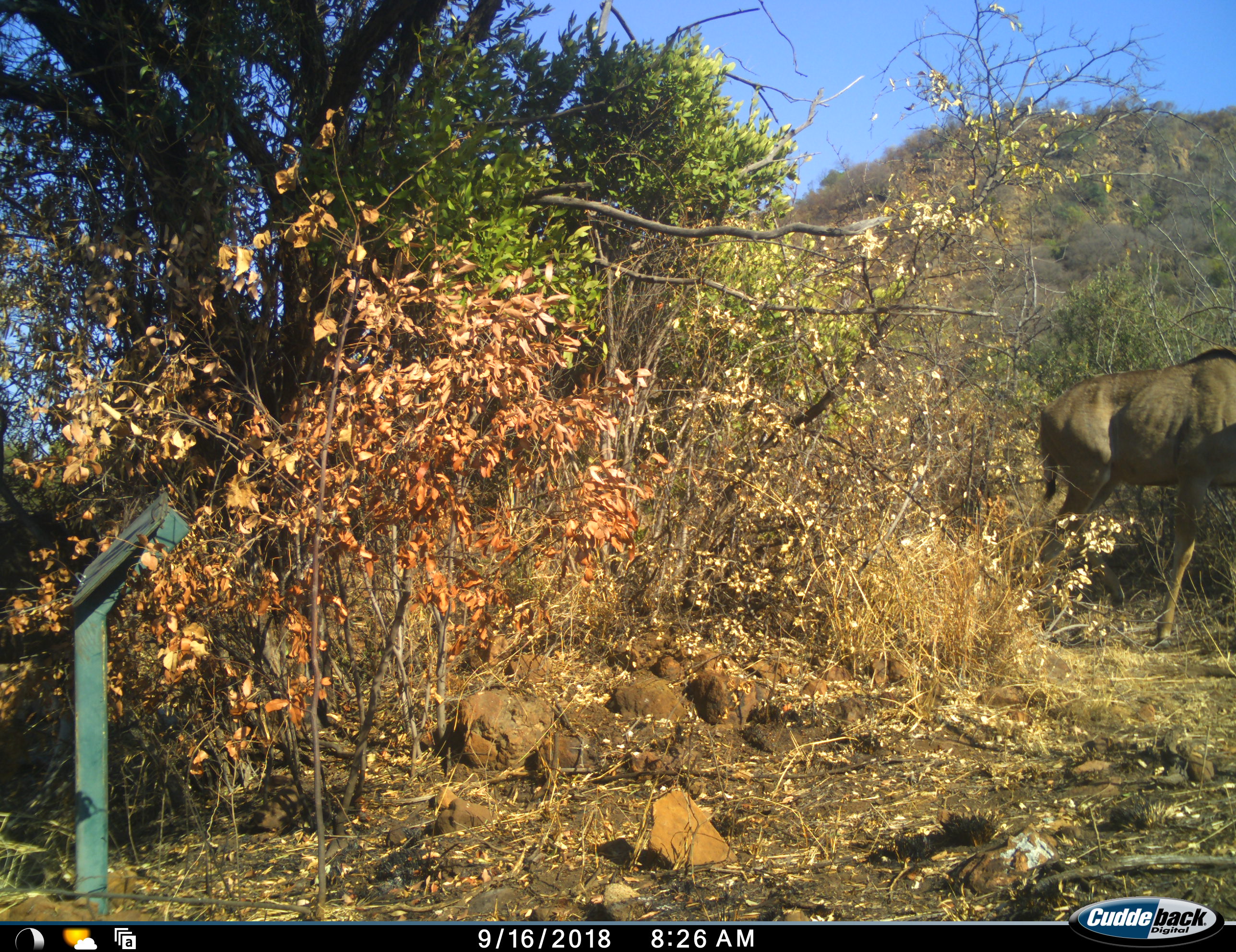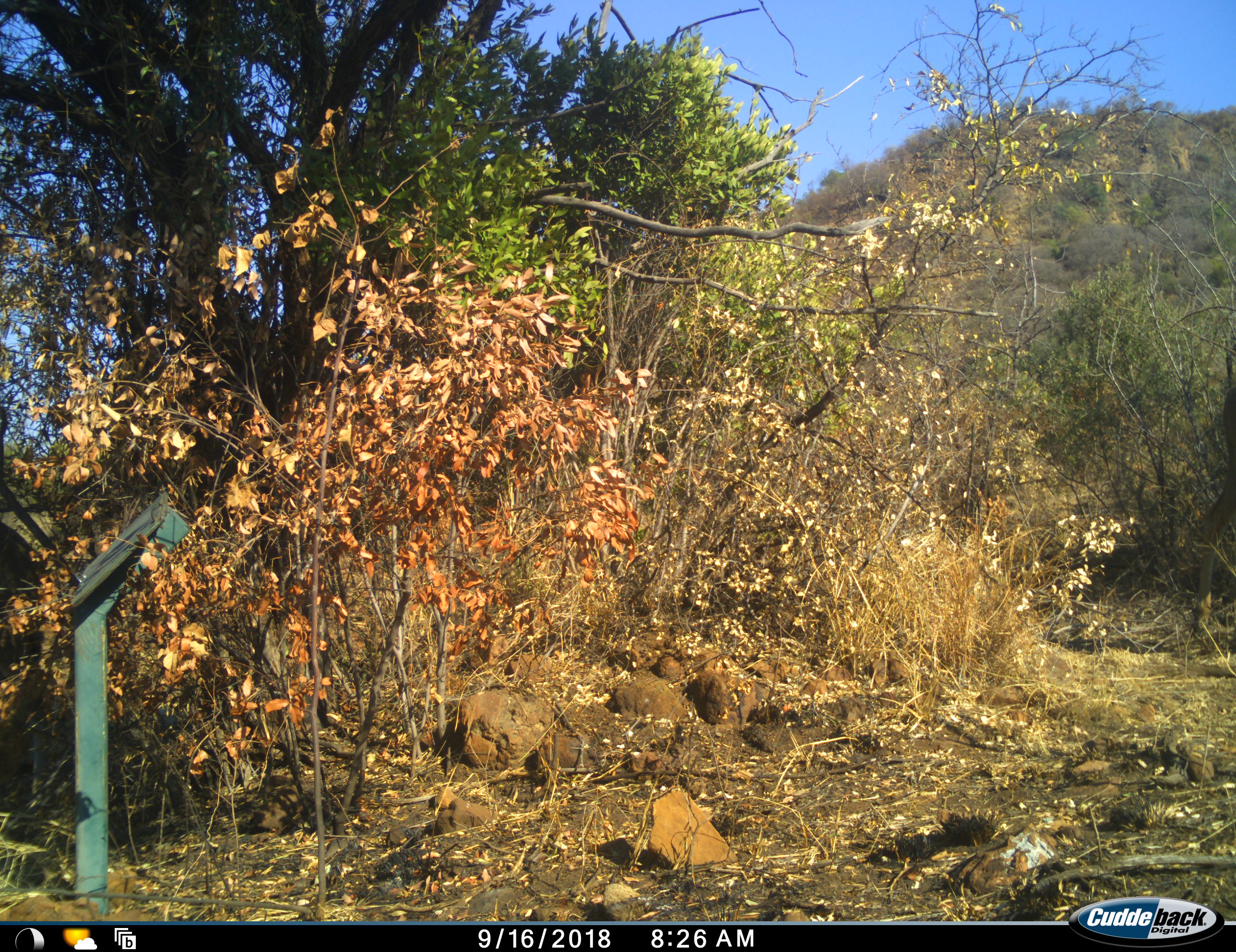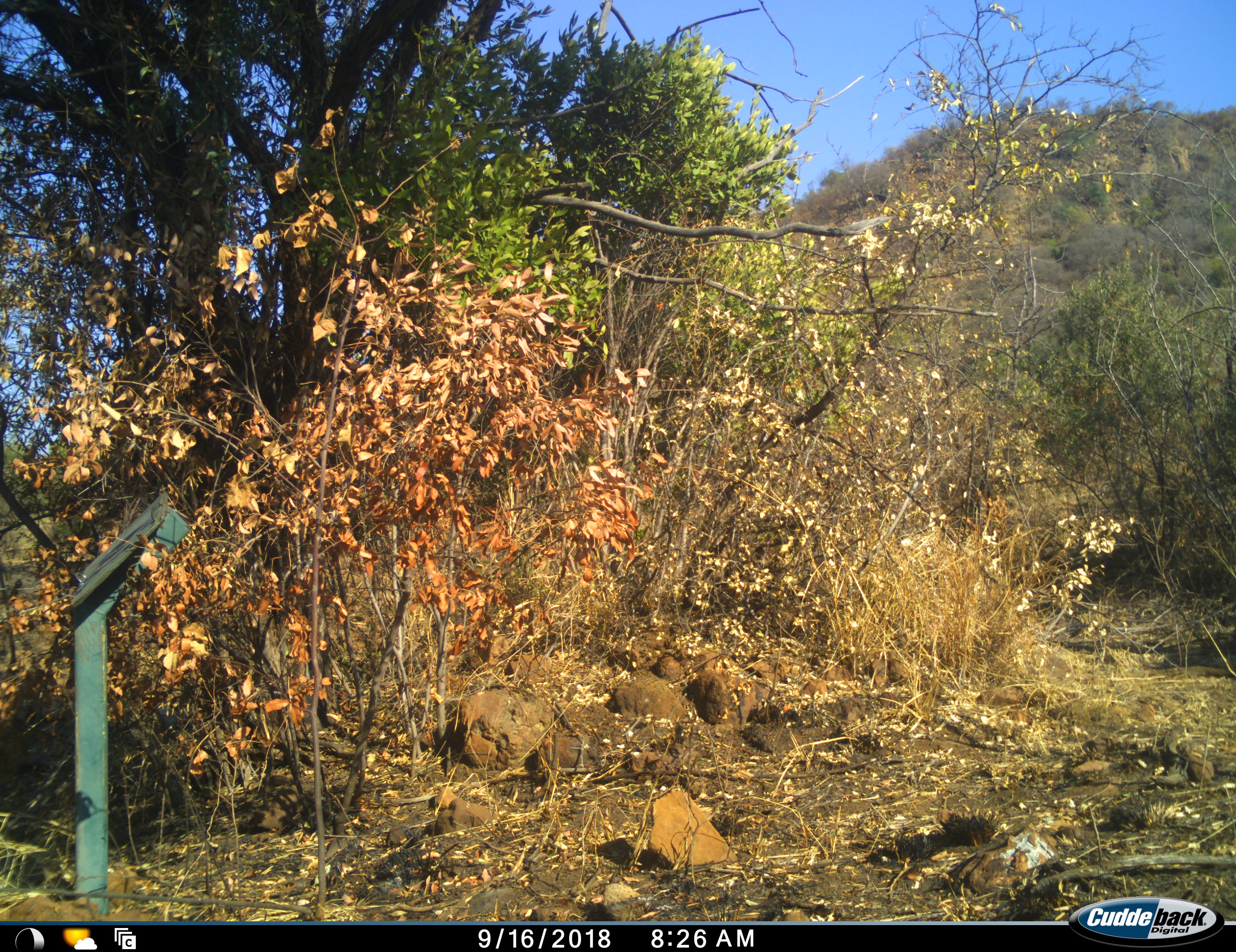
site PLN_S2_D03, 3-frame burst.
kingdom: Animalia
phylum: Chordata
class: Mammalia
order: Artiodactyla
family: Bovidae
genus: Connochaetes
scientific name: Connochaetes taurinus taurinus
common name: blue wildebeest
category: wildebeestblue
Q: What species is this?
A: Wildebeestblue (blue wildebeest) (Connochaetes taurinus taurinus).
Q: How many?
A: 1.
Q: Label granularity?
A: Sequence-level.